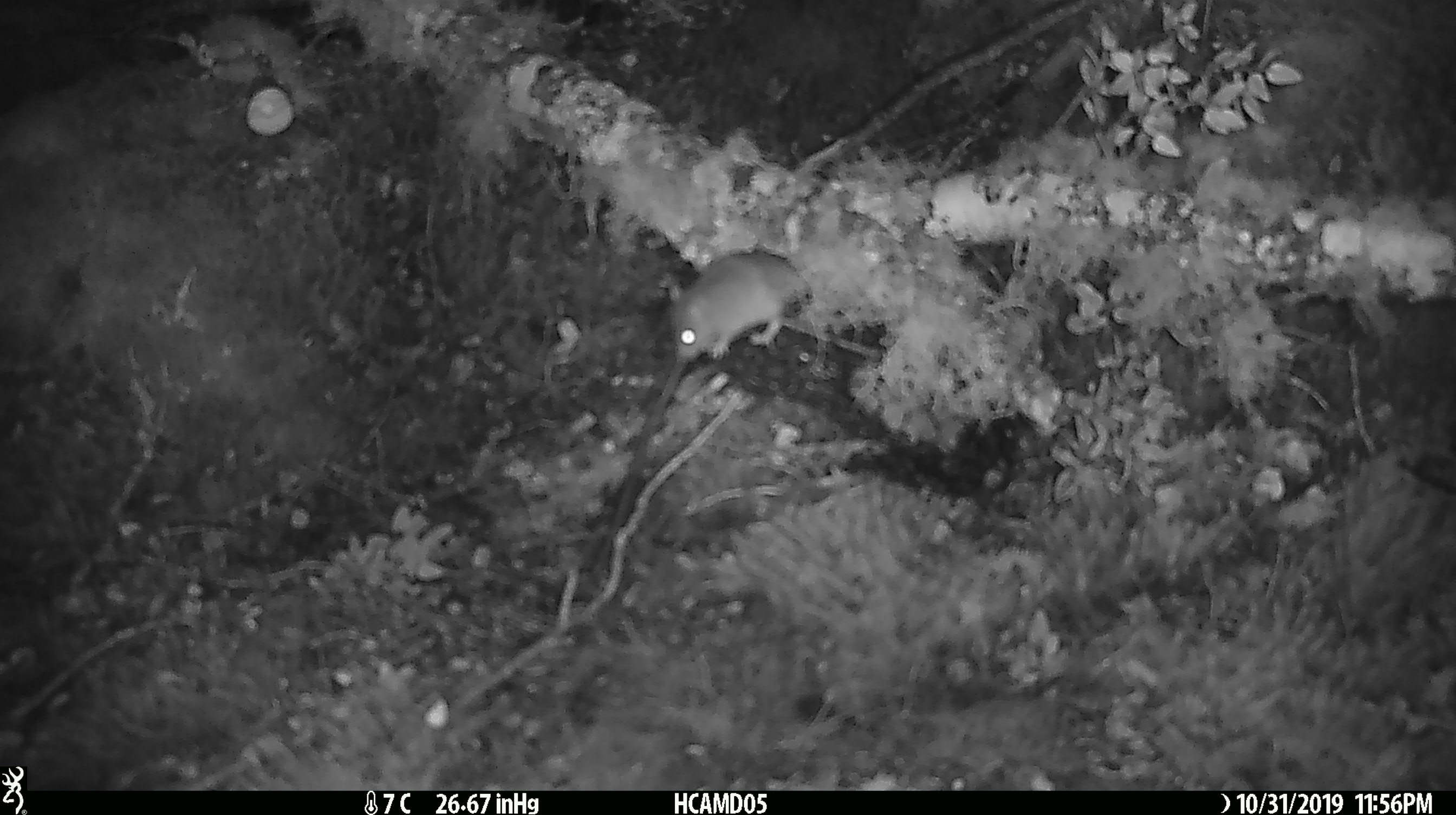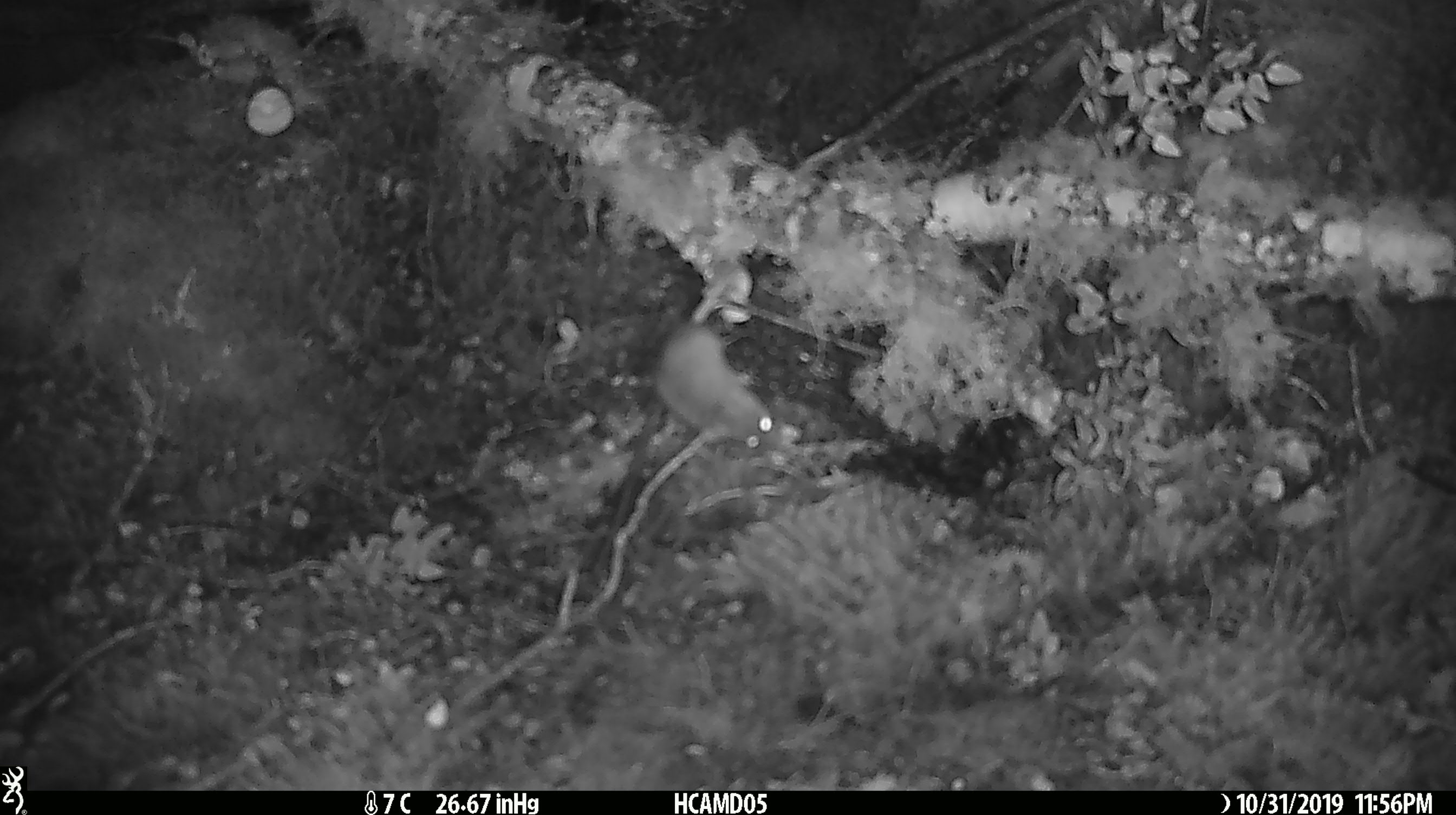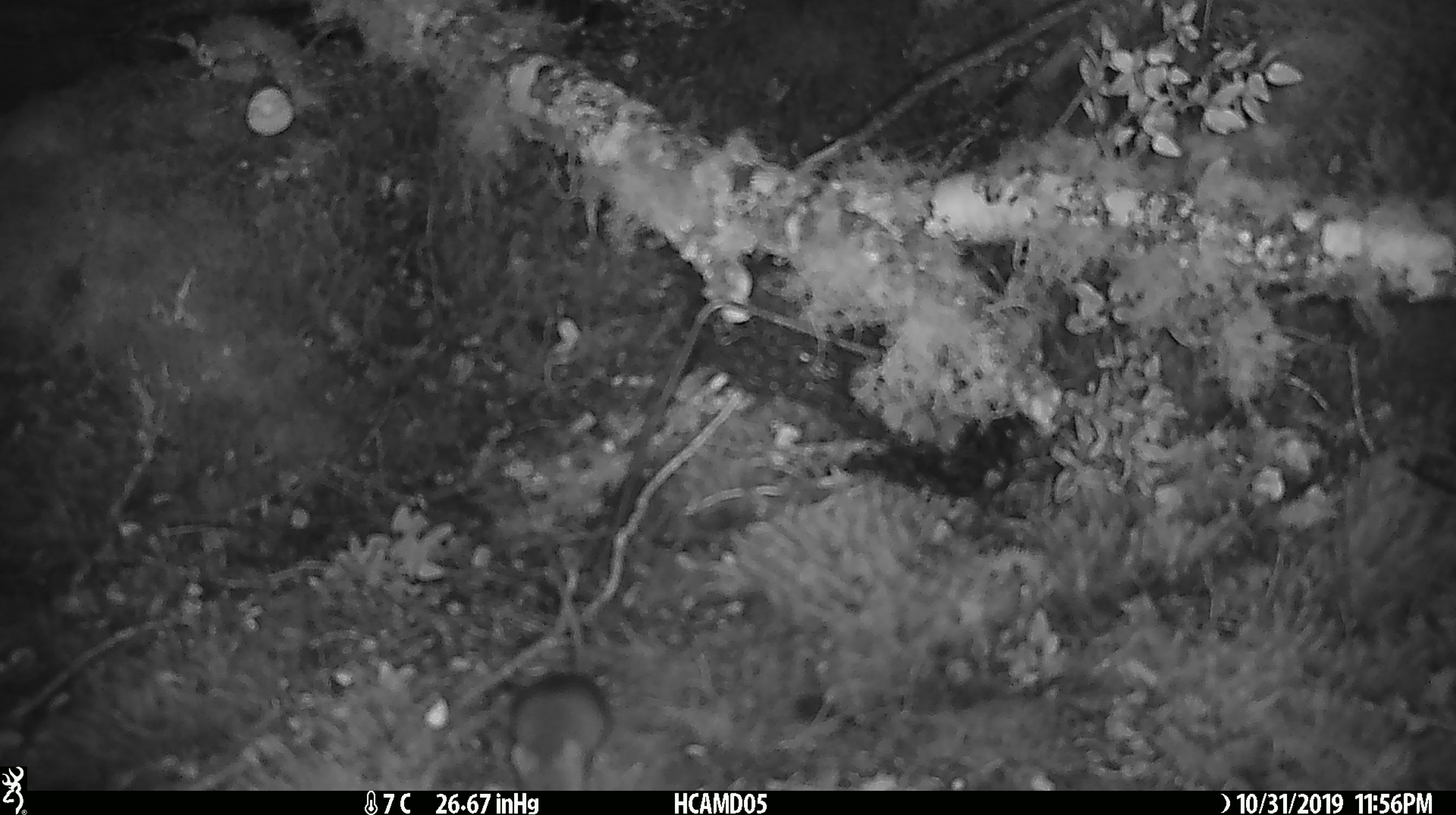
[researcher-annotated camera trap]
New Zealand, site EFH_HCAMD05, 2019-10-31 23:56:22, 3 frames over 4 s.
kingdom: Animalia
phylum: Chordata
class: Mammalia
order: Rodentia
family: Muridae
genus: Mus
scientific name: Mus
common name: mouse